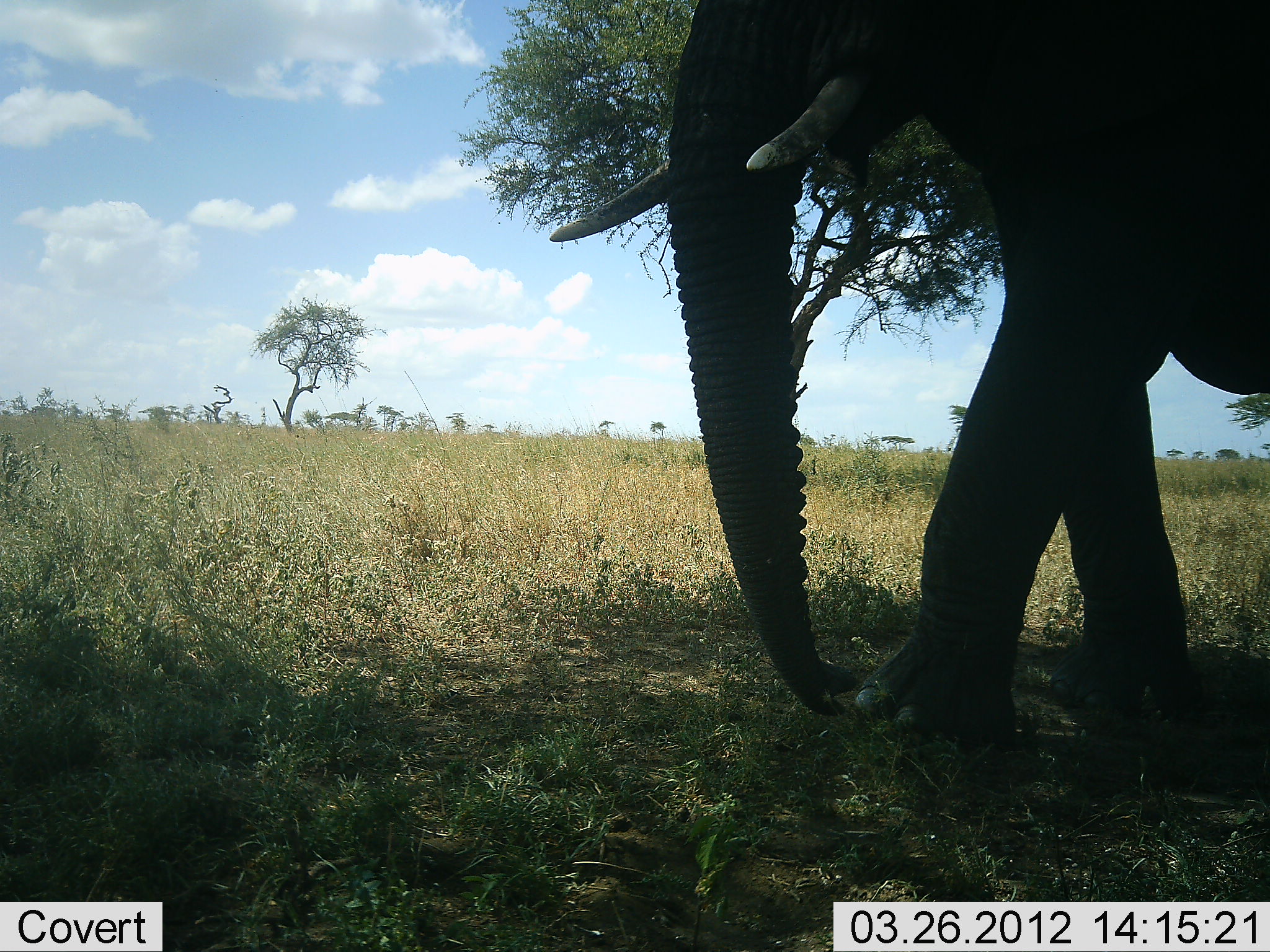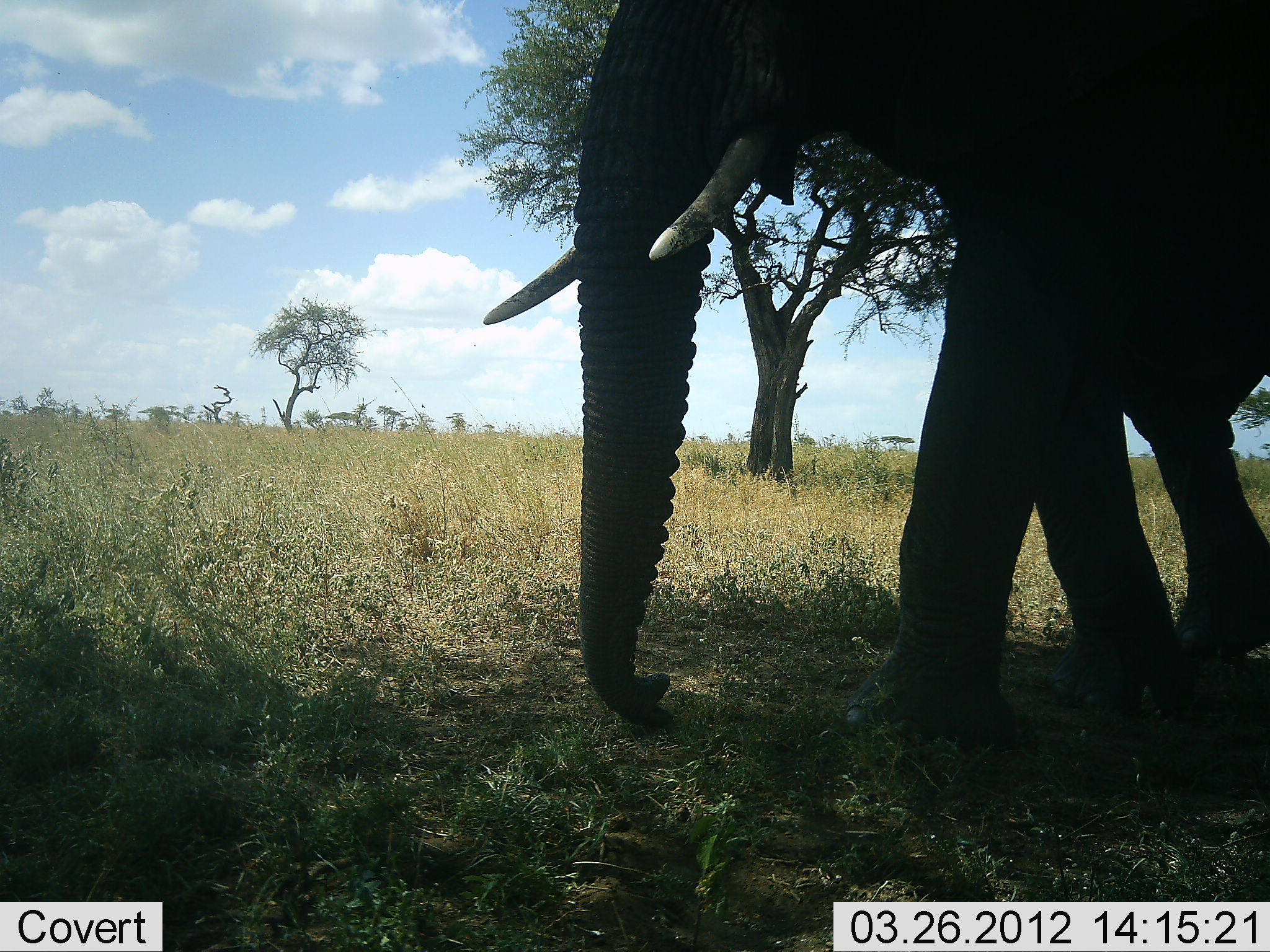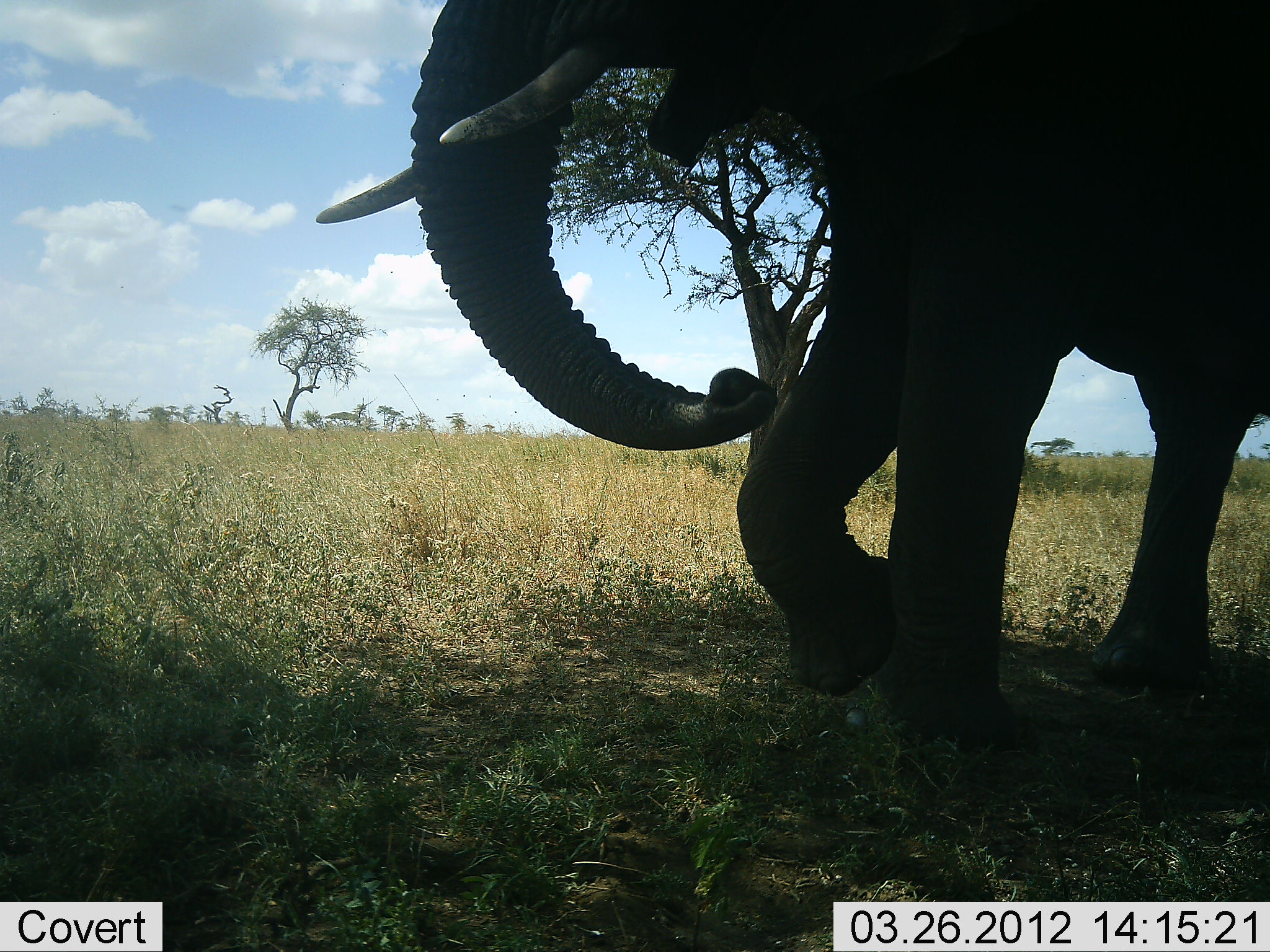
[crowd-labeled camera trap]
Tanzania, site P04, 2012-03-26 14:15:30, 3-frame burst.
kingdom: Animalia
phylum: Chordata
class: Mammalia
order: Proboscidea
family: Elephantidae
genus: Loxodonta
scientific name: Loxodonta africana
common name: african bush elephant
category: elephant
Elephant (african bush elephant) (Loxodonta africana), count 1. Behavior (volunteer vote fractions): standing 20%, resting 0%, moving 80%, interacting 5%. Young present (vote fraction): 0%. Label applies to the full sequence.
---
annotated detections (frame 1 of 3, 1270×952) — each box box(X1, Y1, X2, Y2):
animal: box(548, 0, 1269, 747)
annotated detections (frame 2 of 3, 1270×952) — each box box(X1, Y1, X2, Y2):
animal: box(481, 0, 1269, 764)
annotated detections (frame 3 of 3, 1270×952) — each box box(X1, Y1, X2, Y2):
animal: box(317, 1, 1270, 748)